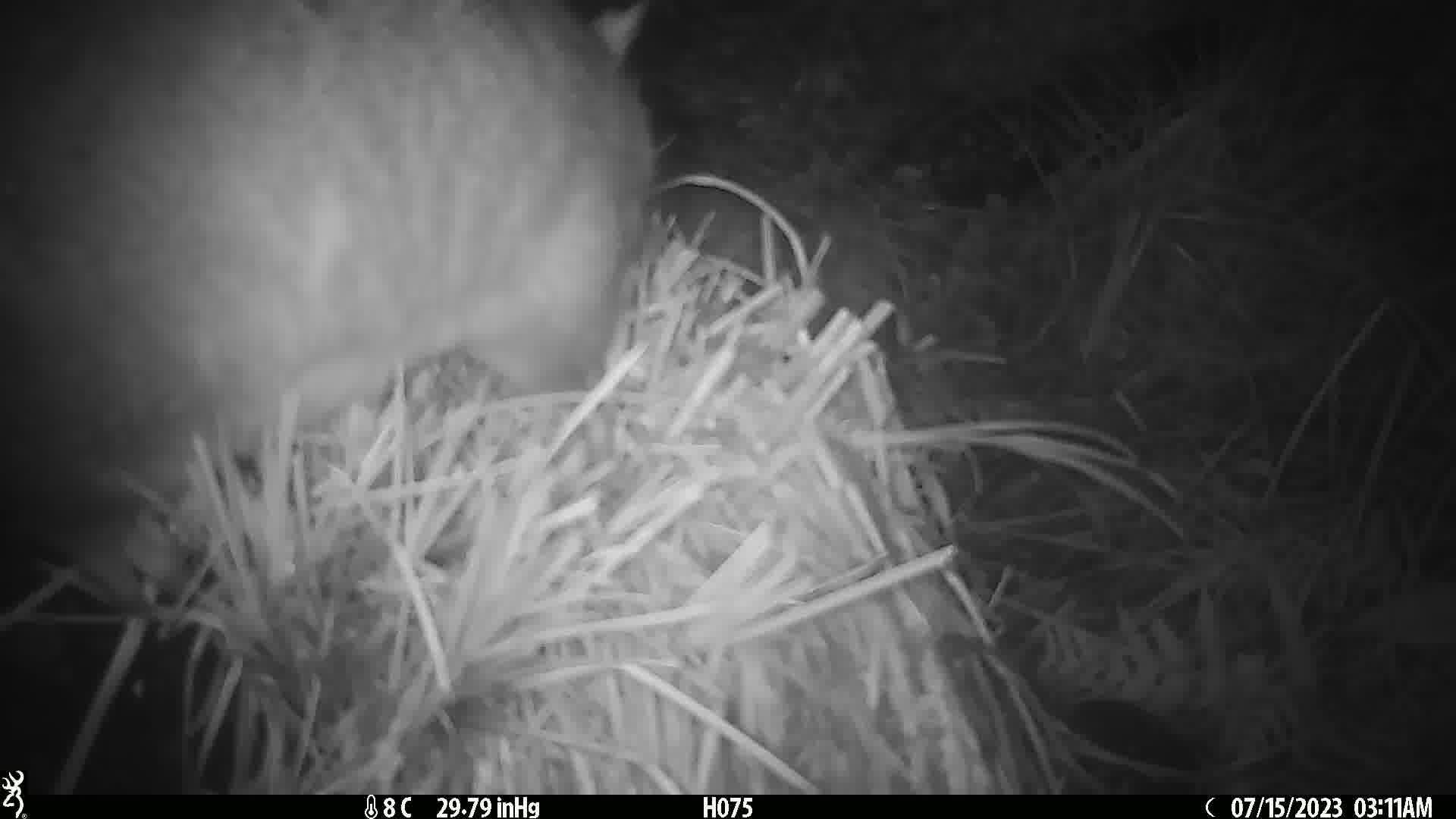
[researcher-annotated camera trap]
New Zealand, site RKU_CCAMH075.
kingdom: Animalia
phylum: Chordata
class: Mammalia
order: Diprotodontia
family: Phalangeridae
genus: Trichosurus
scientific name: Trichosurus vulpecula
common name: common brushtail possum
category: possum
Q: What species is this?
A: Possum (common brushtail possum) (Trichosurus vulpecula).